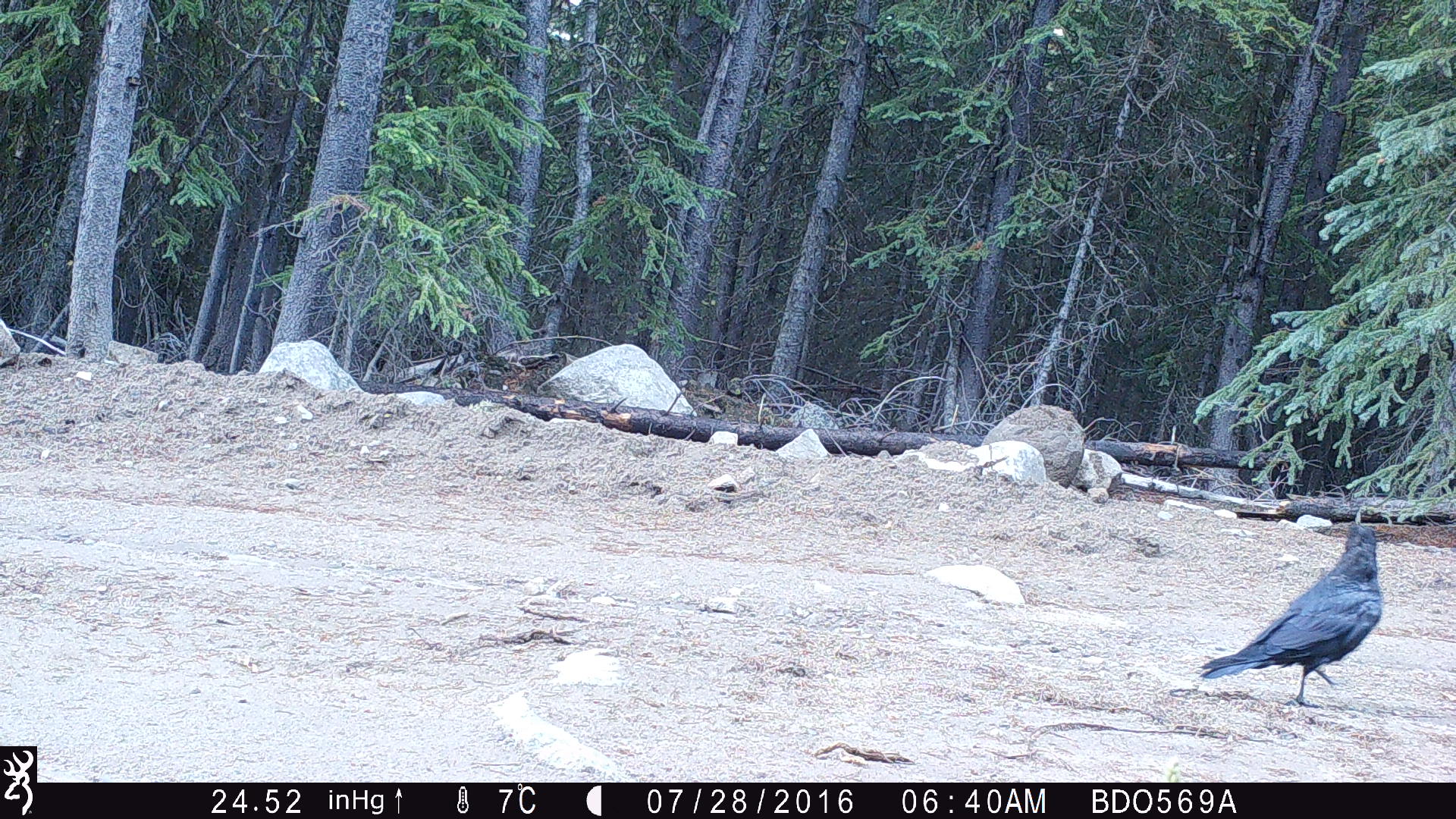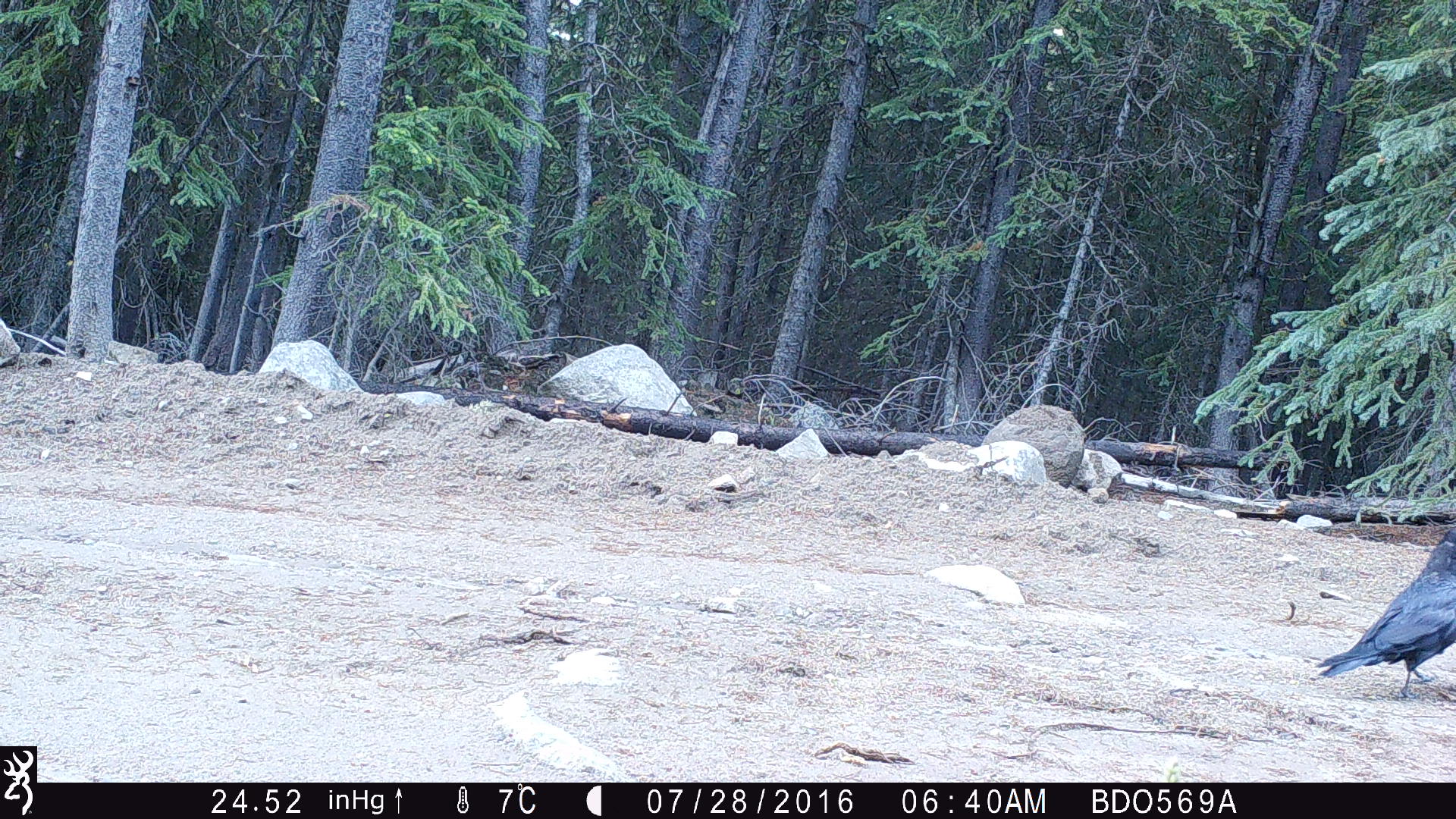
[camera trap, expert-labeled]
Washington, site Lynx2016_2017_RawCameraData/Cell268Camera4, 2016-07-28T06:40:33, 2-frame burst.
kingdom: Animalia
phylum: Chordata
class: Aves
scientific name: Aves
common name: birds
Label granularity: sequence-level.